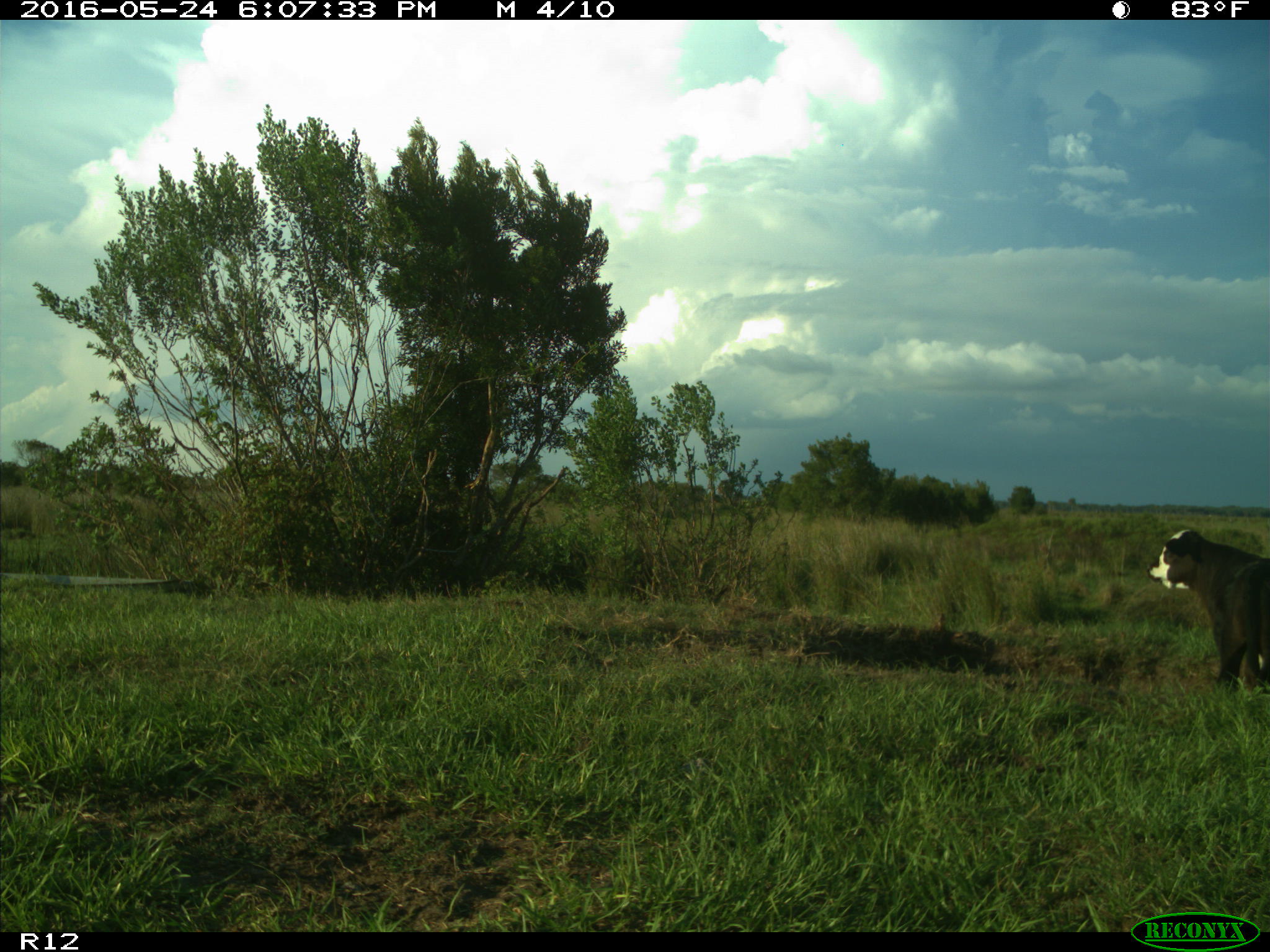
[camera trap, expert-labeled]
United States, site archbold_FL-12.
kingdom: Animalia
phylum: Chordata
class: Mammalia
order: Artiodactyla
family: Bovidae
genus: Bos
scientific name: Bos taurus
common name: domestic cow